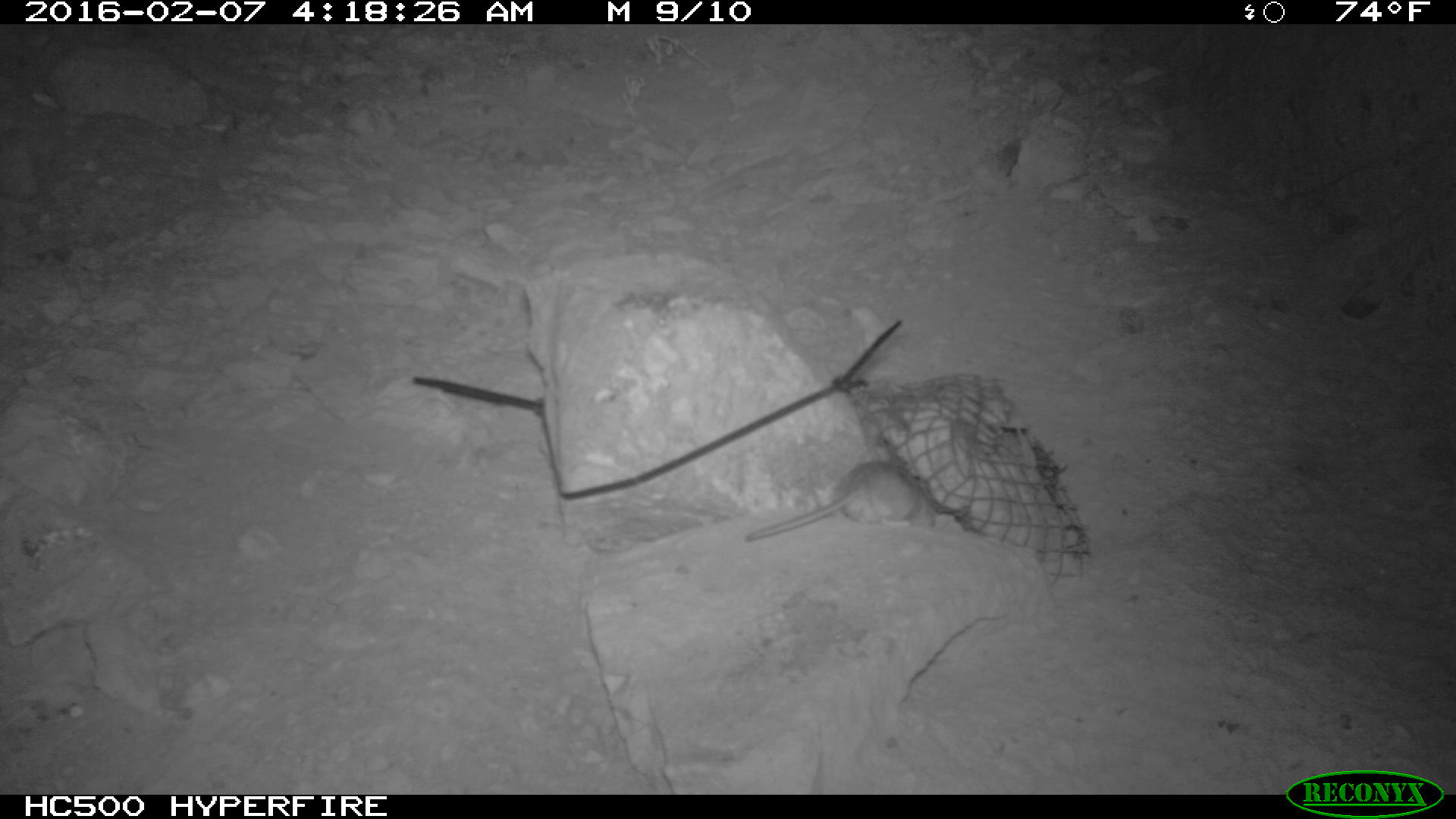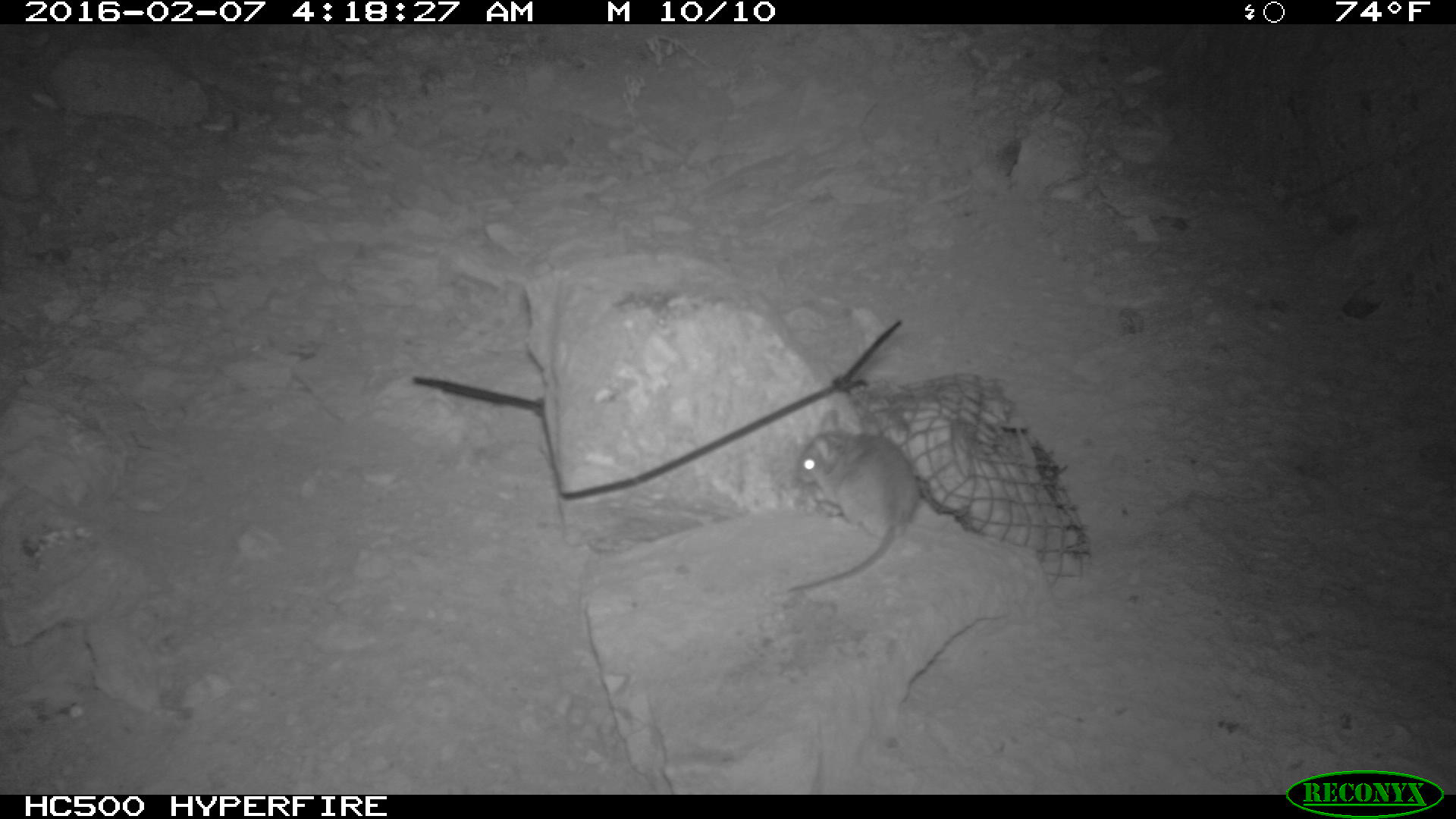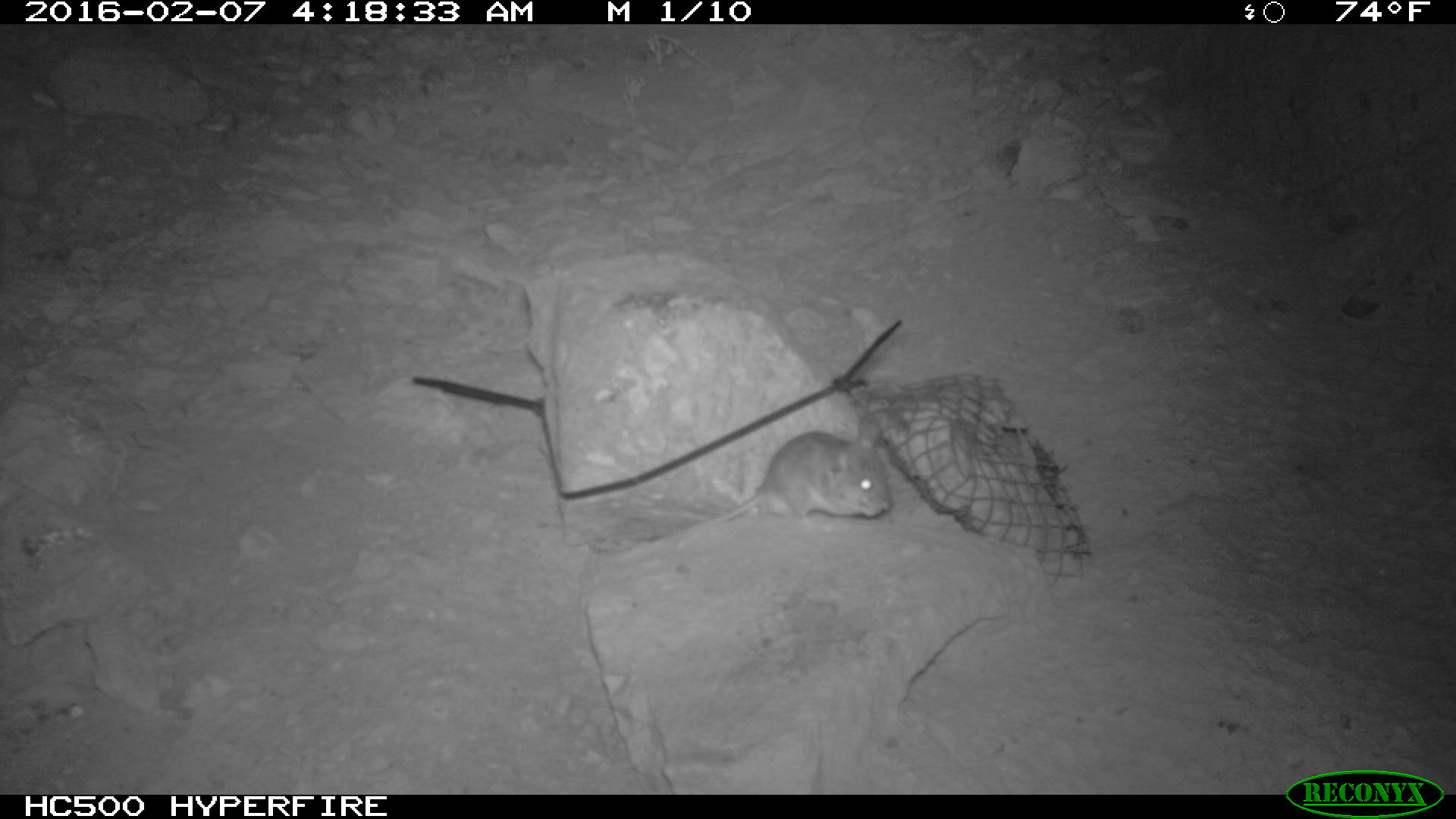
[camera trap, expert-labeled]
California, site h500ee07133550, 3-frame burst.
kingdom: Animalia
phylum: Chordata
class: Mammalia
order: Rodentia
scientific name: Rodentia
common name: rodent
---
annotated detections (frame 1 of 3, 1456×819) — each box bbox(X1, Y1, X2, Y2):
rodent: bbox(743, 460, 933, 540)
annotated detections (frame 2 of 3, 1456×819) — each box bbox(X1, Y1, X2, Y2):
rodent: bbox(780, 405, 922, 594)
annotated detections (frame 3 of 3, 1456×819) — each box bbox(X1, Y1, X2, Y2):
rodent: bbox(662, 411, 893, 542)